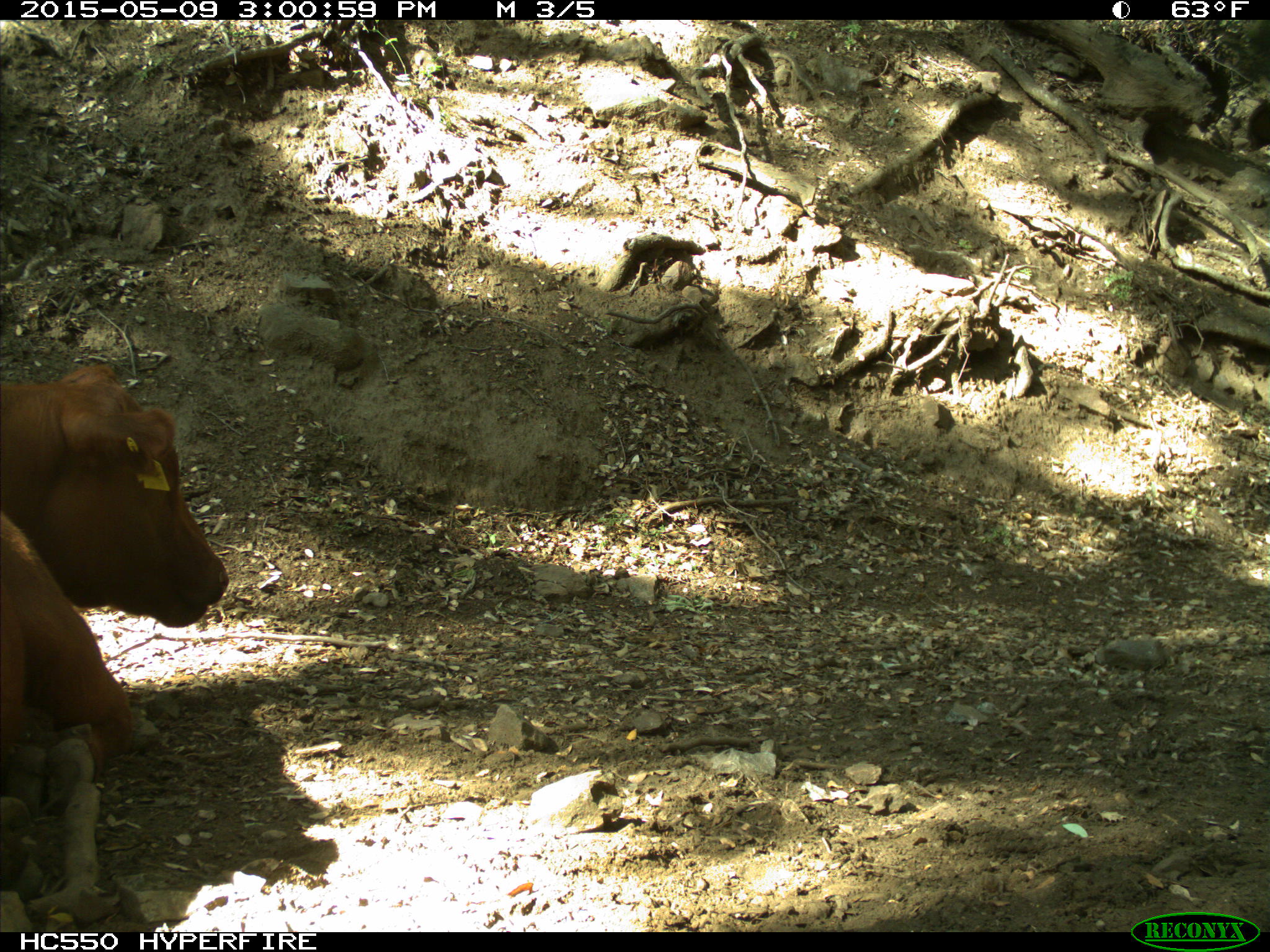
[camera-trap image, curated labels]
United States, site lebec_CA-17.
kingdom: Animalia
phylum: Chordata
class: Mammalia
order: Artiodactyla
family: Bovidae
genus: Bos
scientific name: Bos taurus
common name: domestic cow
Bos taurus (domestic cow).